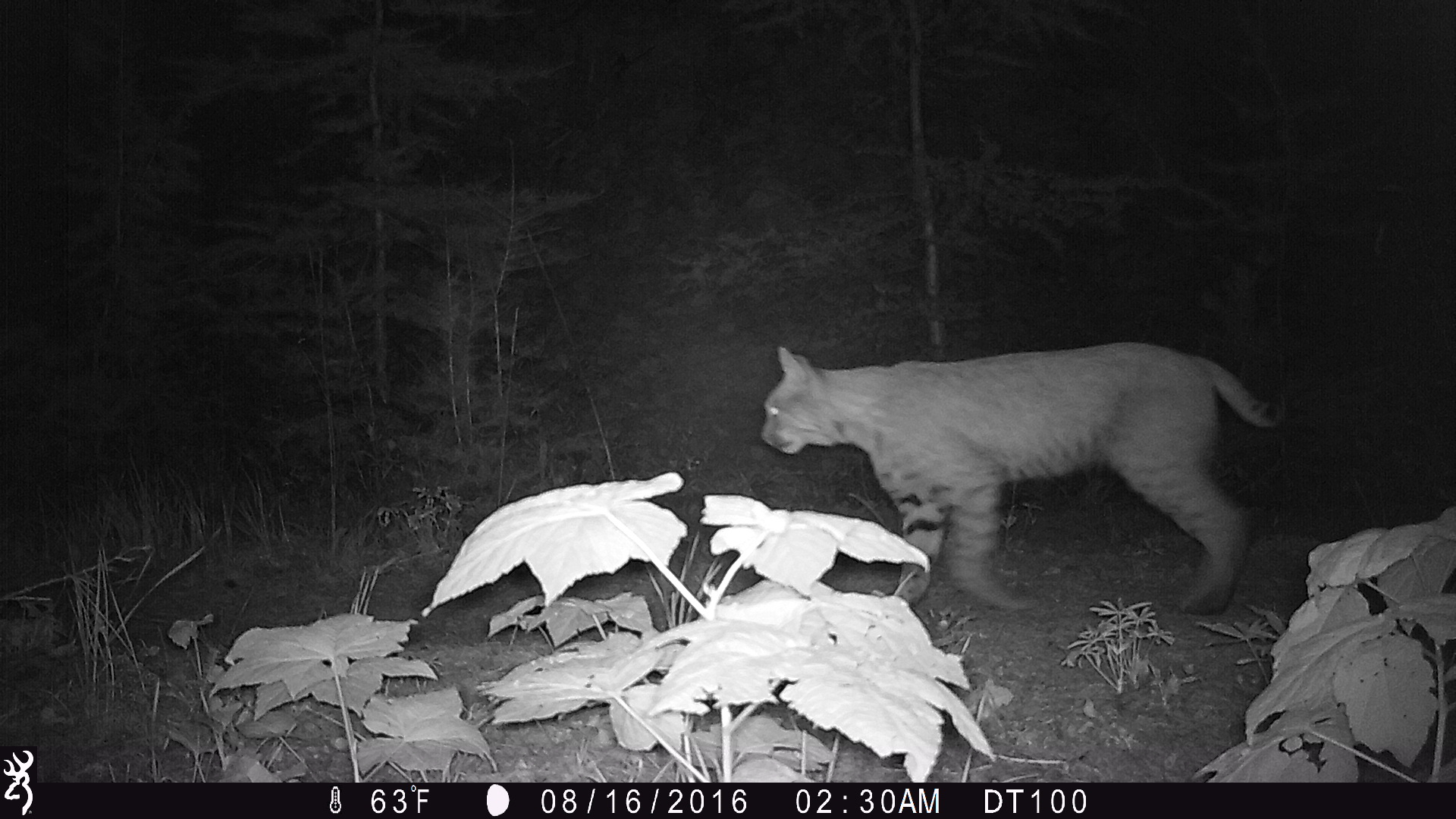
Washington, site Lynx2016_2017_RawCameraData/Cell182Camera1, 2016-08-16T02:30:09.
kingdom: Animalia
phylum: Chordata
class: Mammalia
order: Carnivora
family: Felidae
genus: Lynx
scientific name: Lynx rufus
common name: bobcat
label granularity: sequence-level